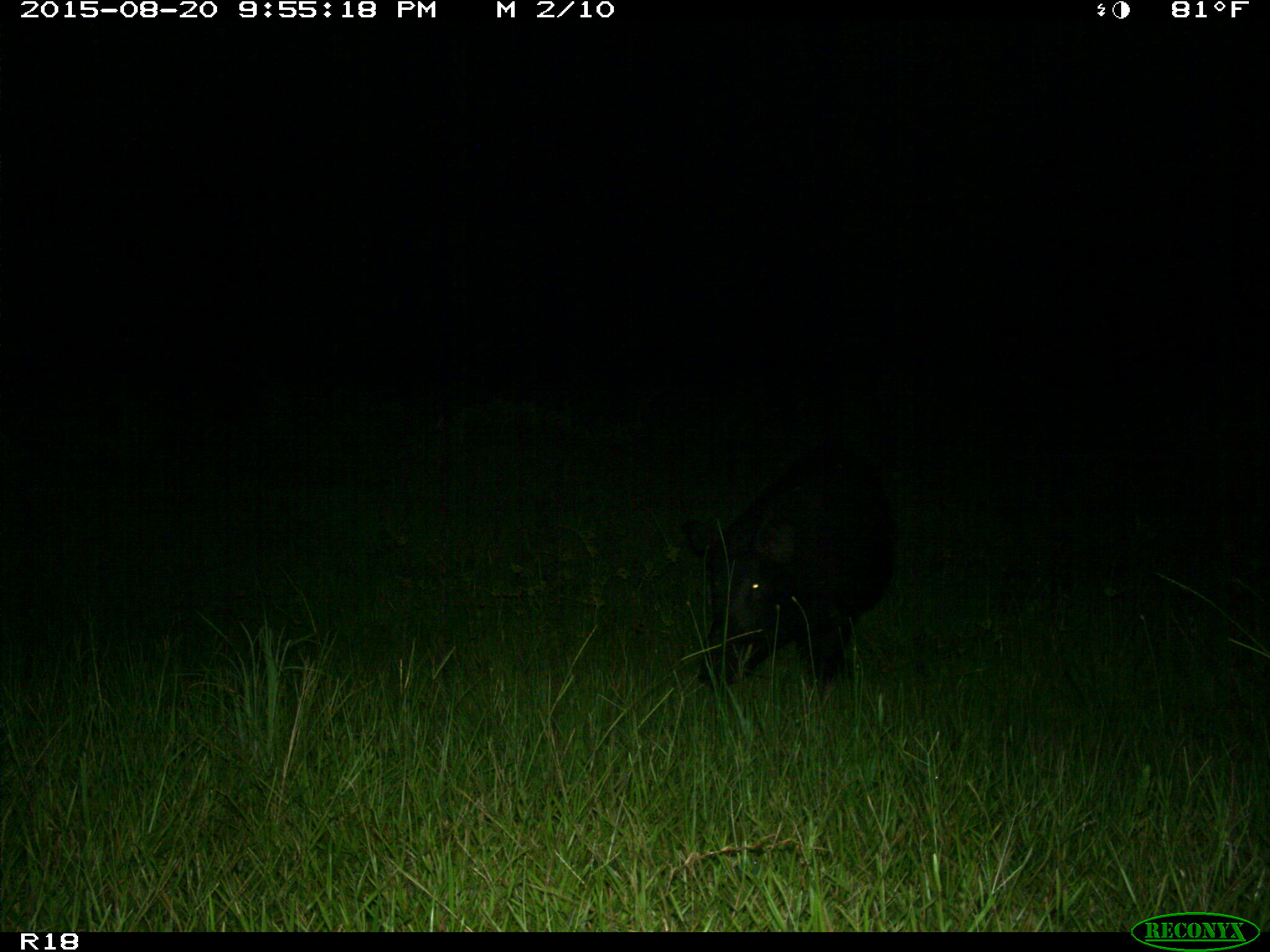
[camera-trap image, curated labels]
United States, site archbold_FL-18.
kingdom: Animalia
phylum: Chordata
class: Mammalia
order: Artiodactyla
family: Suidae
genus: Sus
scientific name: Sus scrofa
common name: wild boar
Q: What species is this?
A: Sus scrofa (wild boar).